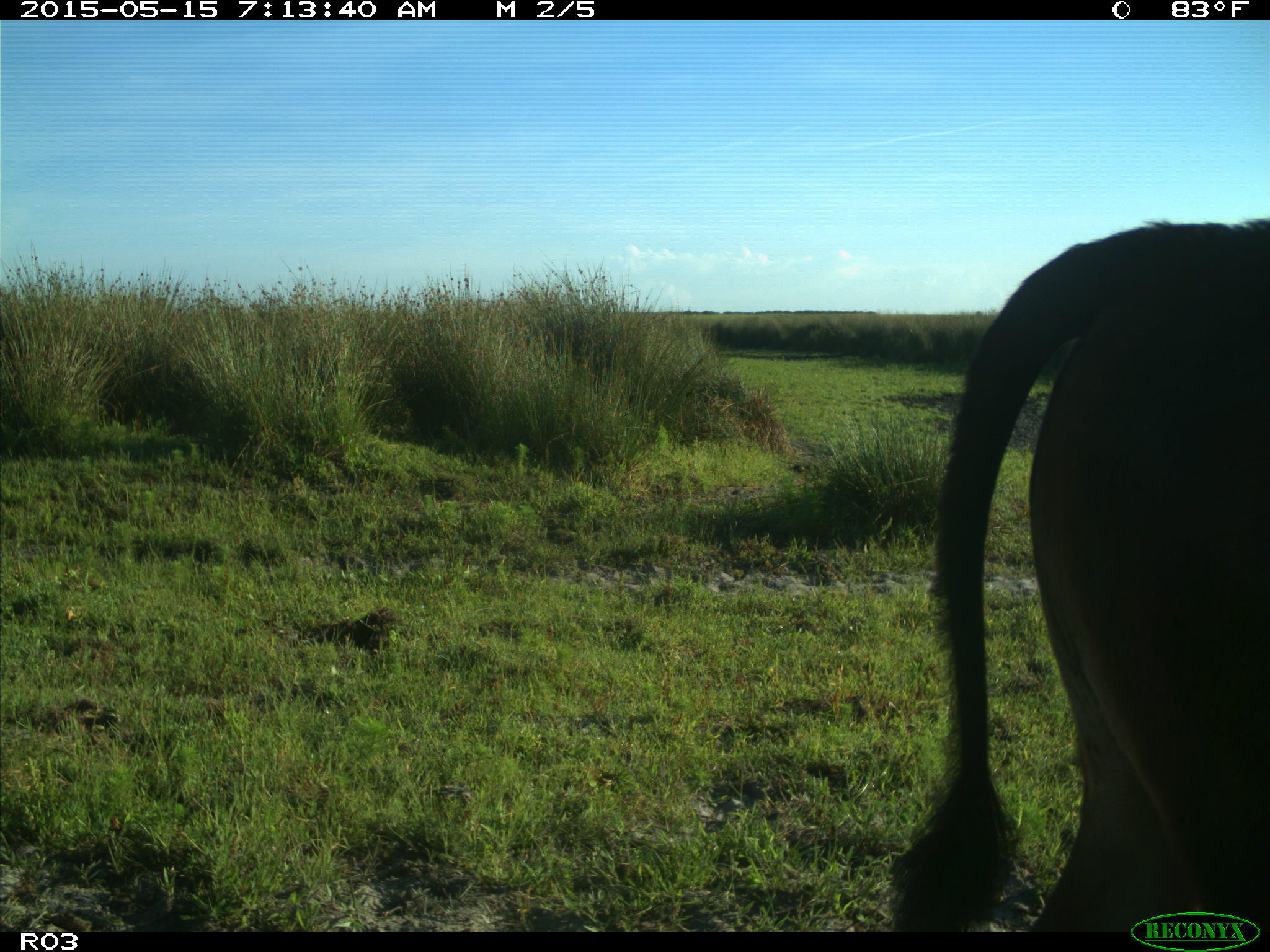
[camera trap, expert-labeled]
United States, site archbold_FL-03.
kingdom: Animalia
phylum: Chordata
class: Mammalia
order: Artiodactyla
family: Bovidae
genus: Bos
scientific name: Bos taurus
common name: domestic cow